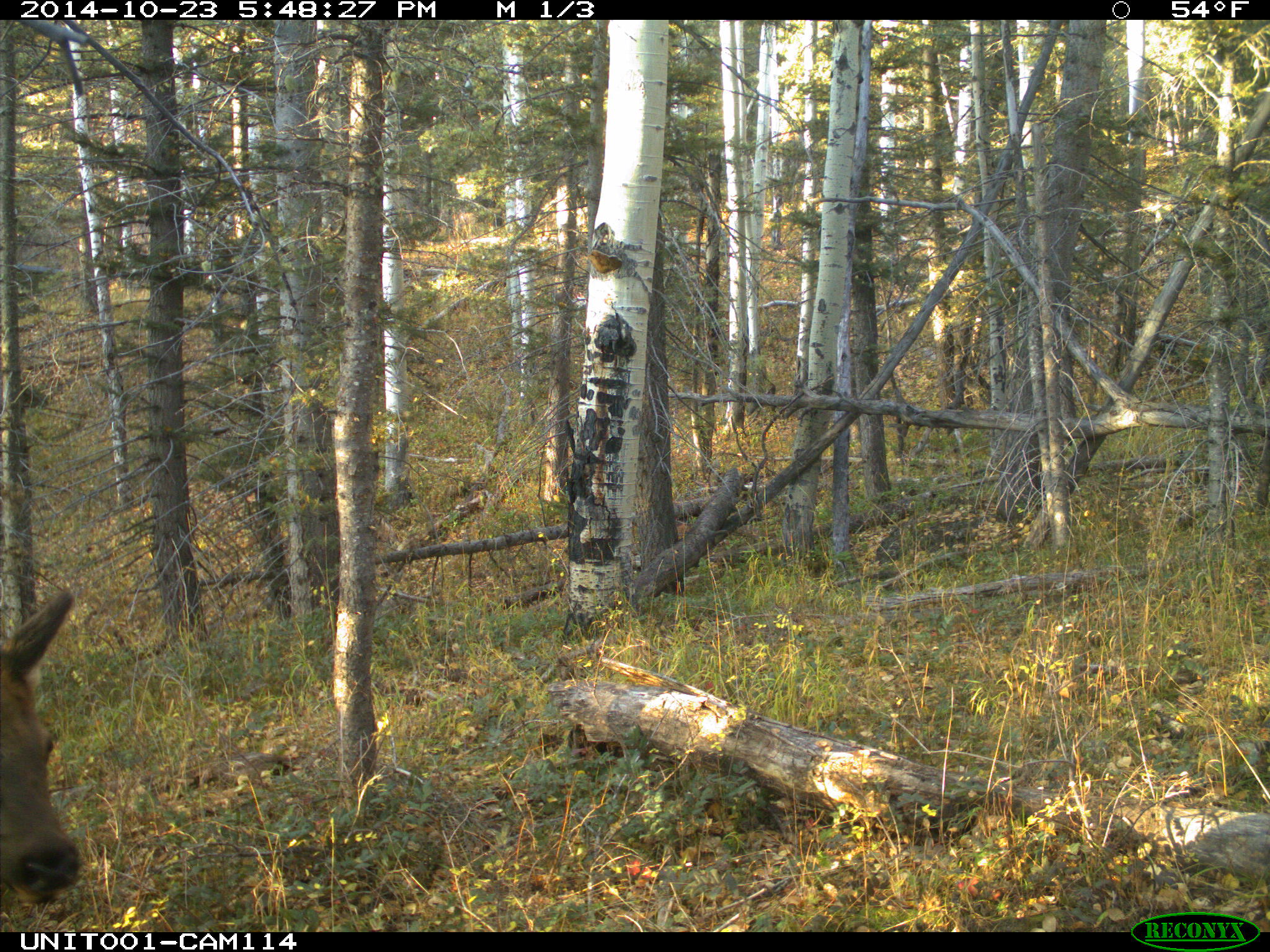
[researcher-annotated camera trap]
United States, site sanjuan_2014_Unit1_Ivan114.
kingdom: Animalia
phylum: Chordata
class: Mammalia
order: Artiodactyla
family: Cervidae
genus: Cervus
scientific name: Cervus elaphus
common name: red deer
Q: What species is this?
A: Cervus elaphus (red deer).